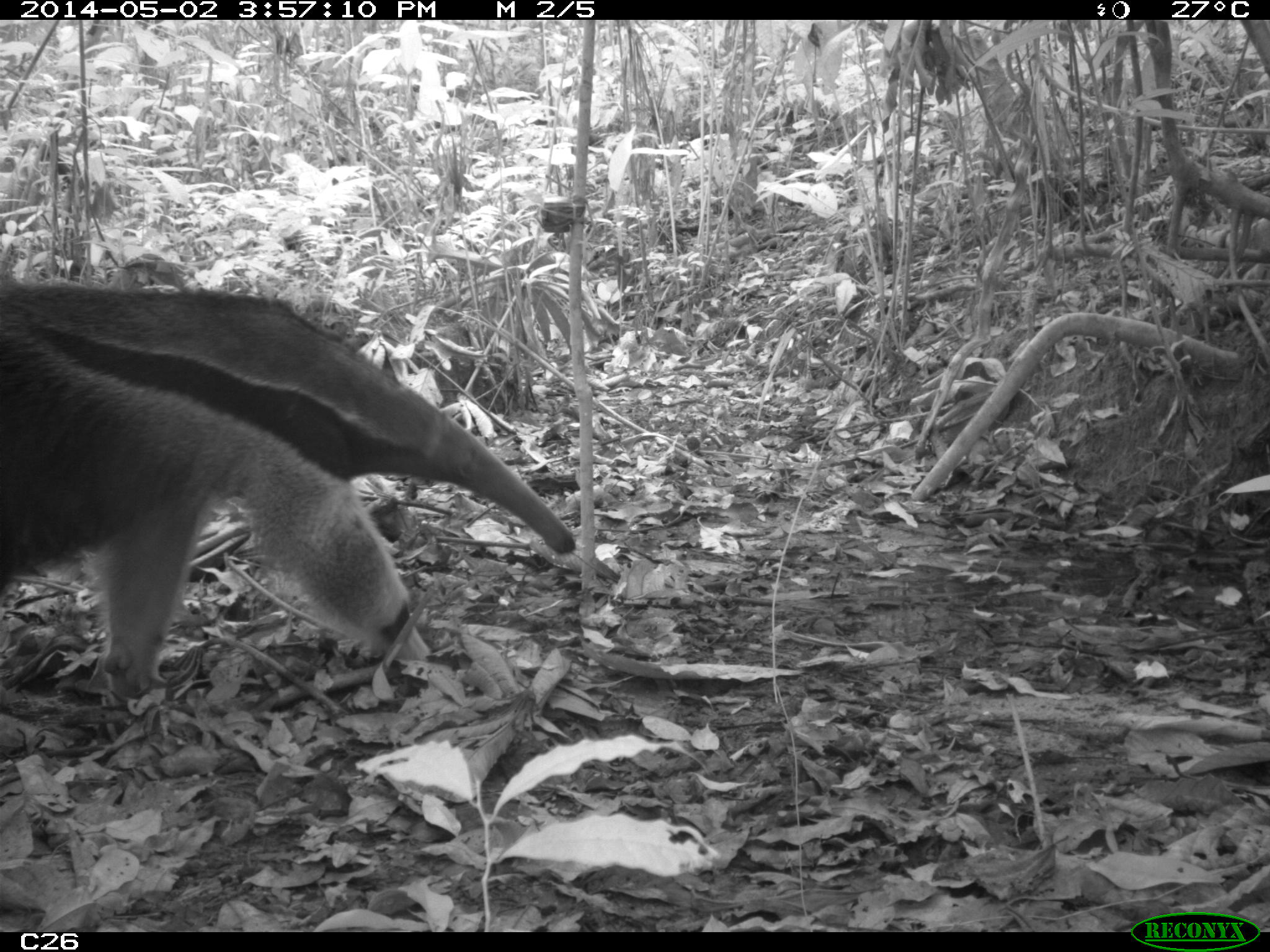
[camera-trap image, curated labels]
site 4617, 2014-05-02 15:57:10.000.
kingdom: Animalia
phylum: Chordata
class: Mammalia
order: Pilosa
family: Myrmecophagidae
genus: Myrmecophaga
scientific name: Myrmecophaga tridactyla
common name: giant anteater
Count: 3.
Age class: adult.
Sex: male.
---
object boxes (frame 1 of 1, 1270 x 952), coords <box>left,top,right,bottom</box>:
myrmecophaga tridactyla: <box>0,281,577,700</box>